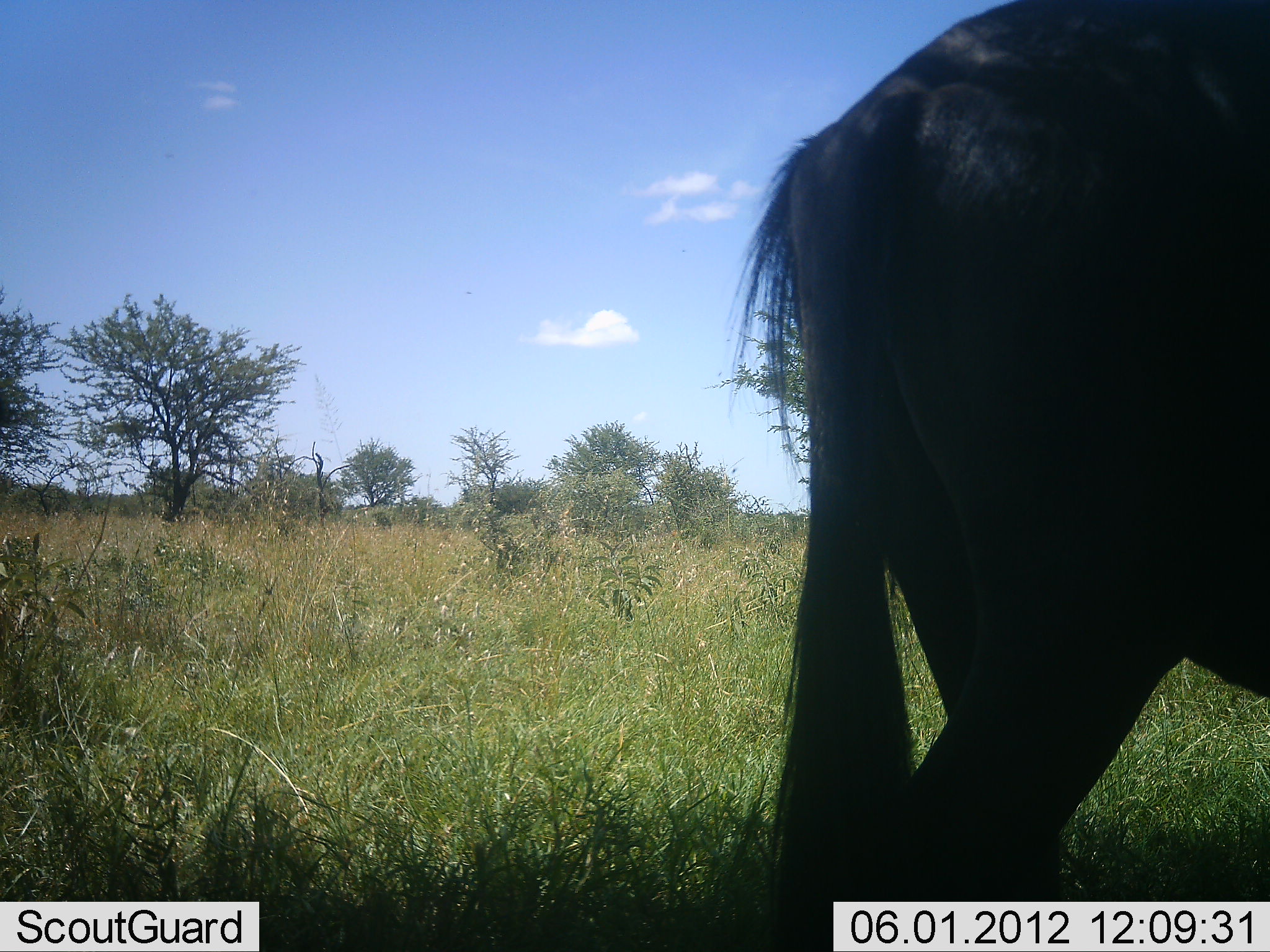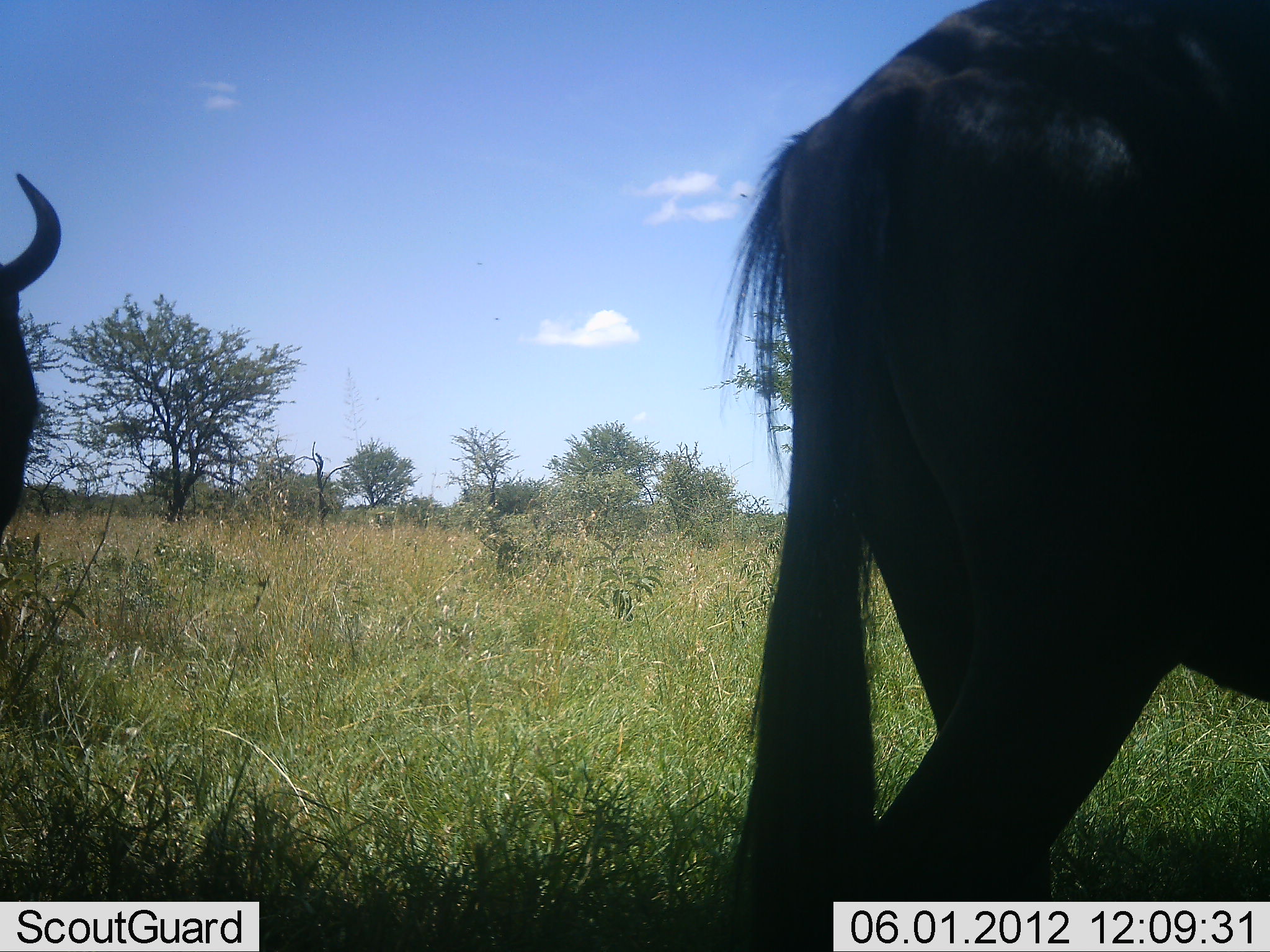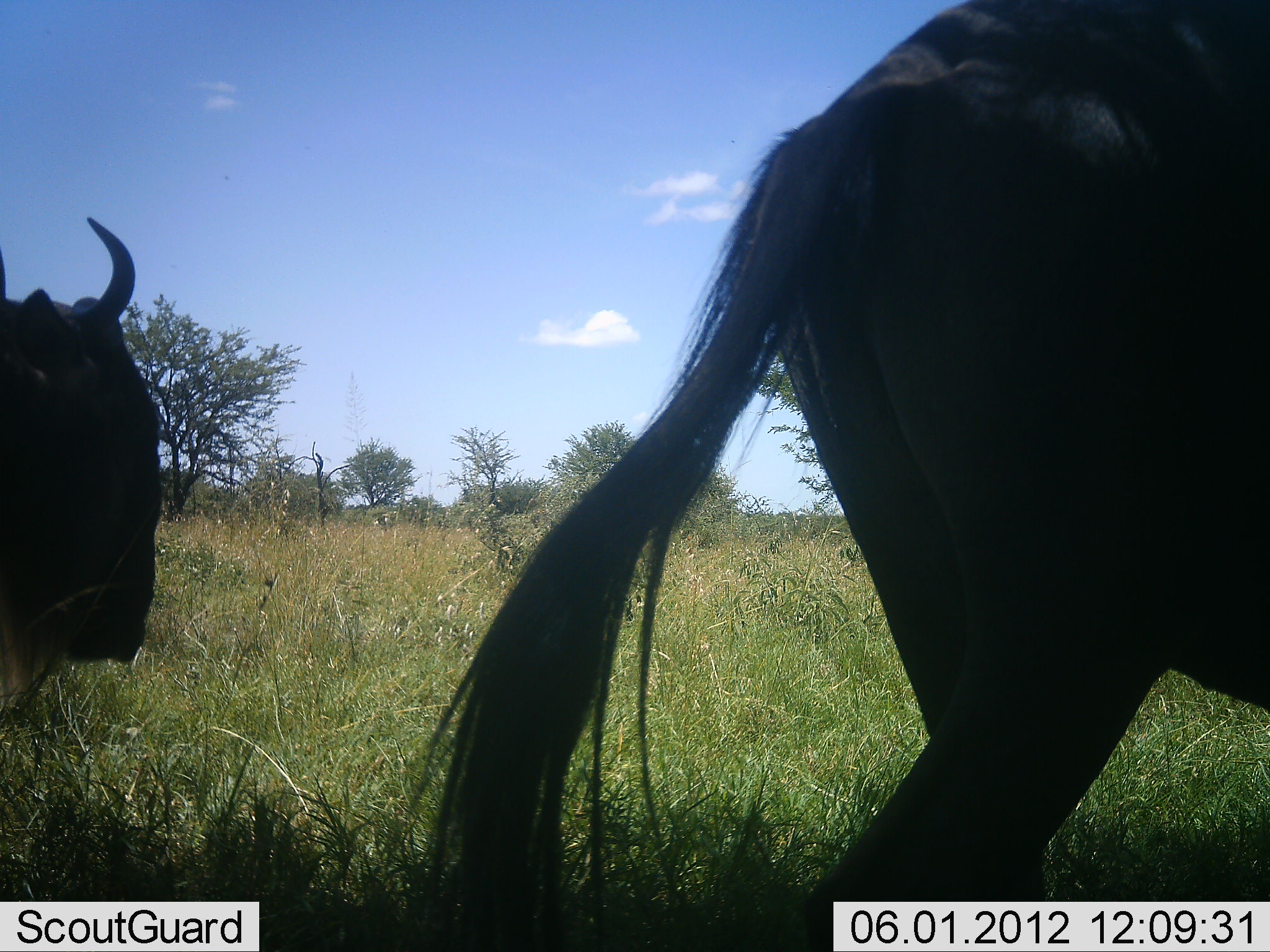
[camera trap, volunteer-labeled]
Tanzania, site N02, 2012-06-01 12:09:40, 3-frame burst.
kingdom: Animalia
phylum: Chordata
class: Mammalia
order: Artiodactyla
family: Bovidae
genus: Connochaetes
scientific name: Connochaetes taurinus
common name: blue wildebeest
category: wildebeest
Wildebeest (blue wildebeest) (Connochaetes taurinus), count 2. Behavior (volunteer vote fractions): standing 82%, resting 0%, moving 36%, interacting 0%. Young present (vote fraction): 0%. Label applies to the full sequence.